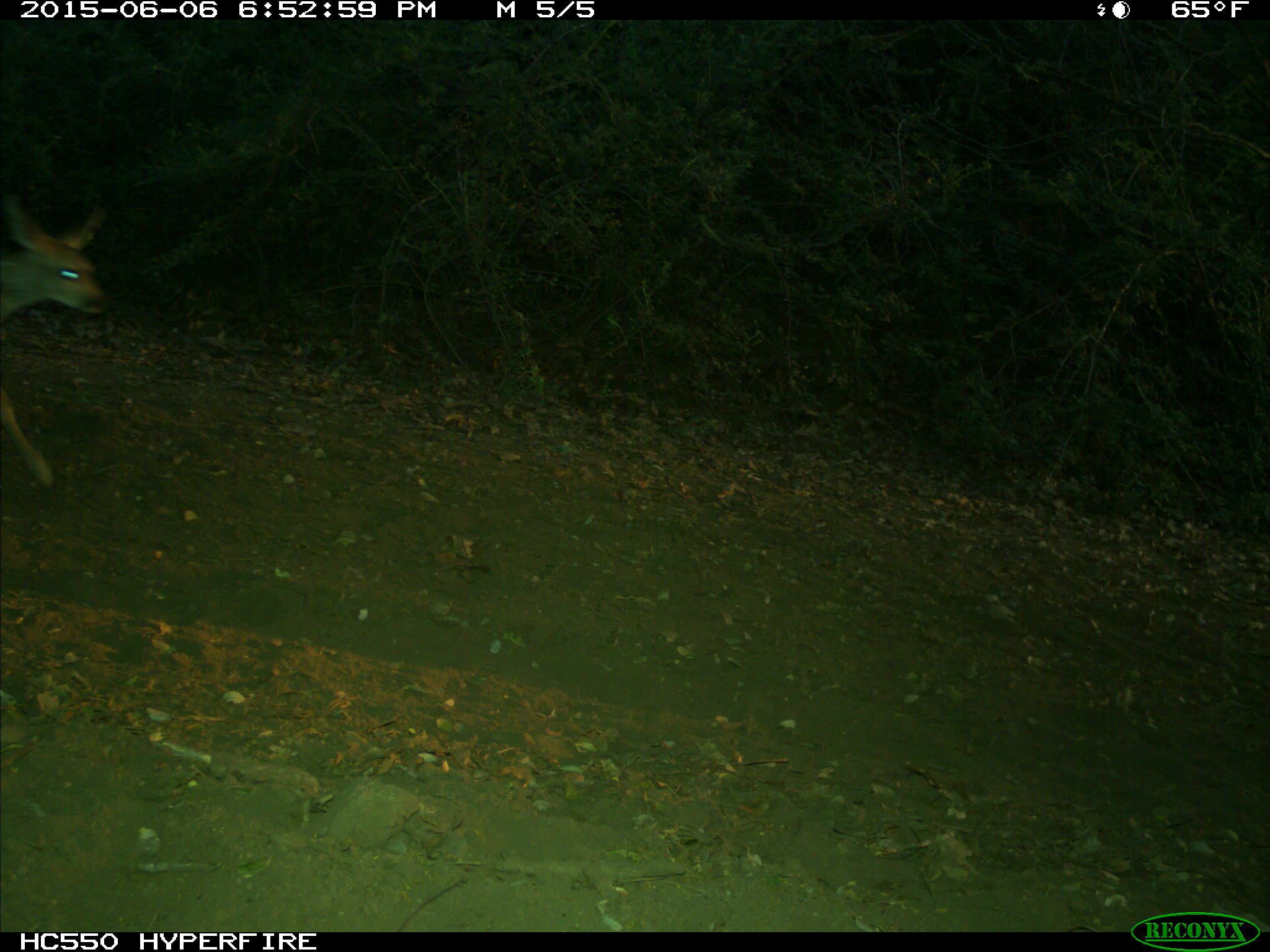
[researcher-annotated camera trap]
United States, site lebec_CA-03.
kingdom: Animalia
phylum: Chordata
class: Mammalia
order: Artiodactyla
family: Cervidae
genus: Odocoileus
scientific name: Odocoileus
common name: deer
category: unidentified deer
Unidentified deer (deer) (Odocoileus).